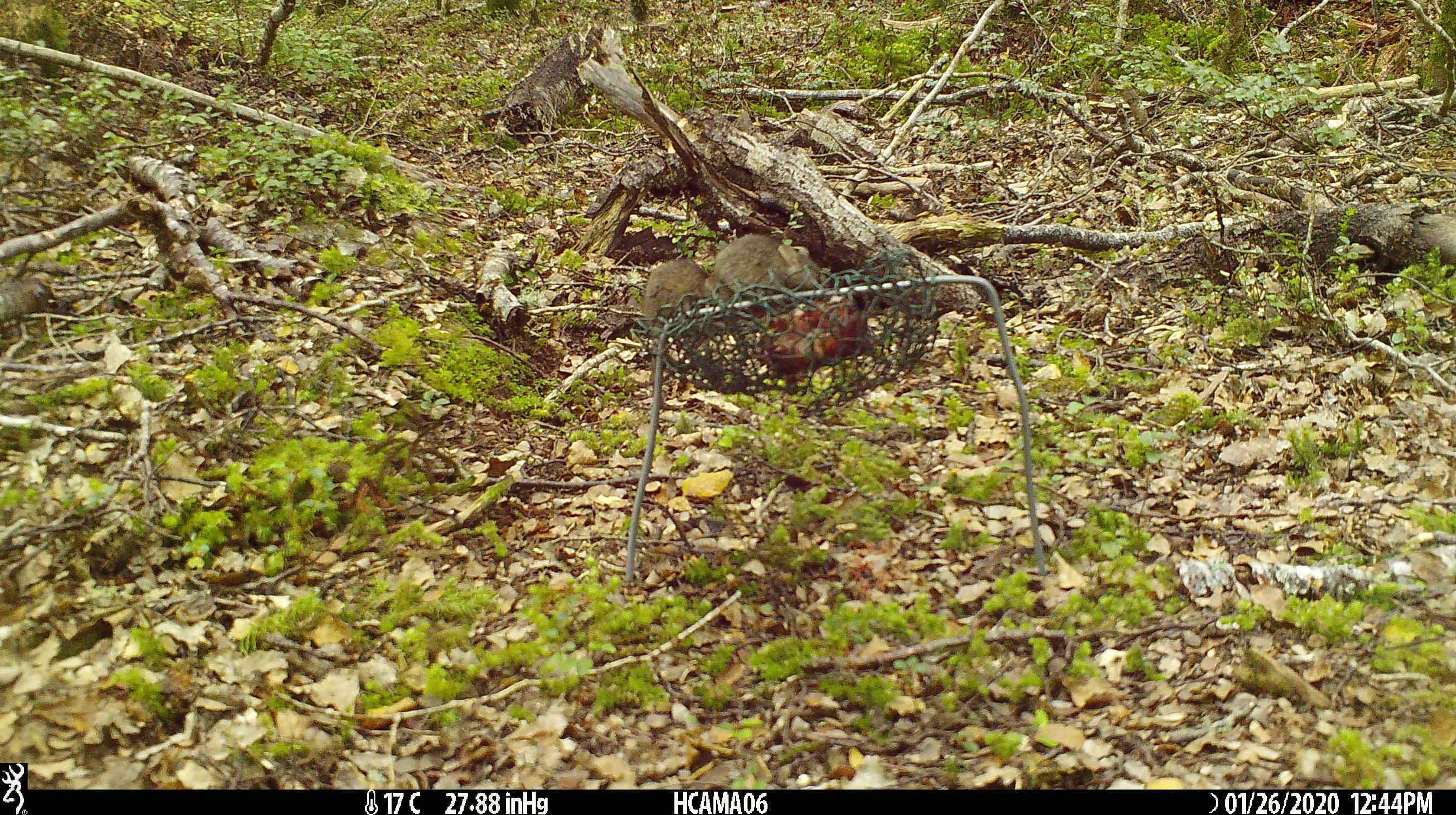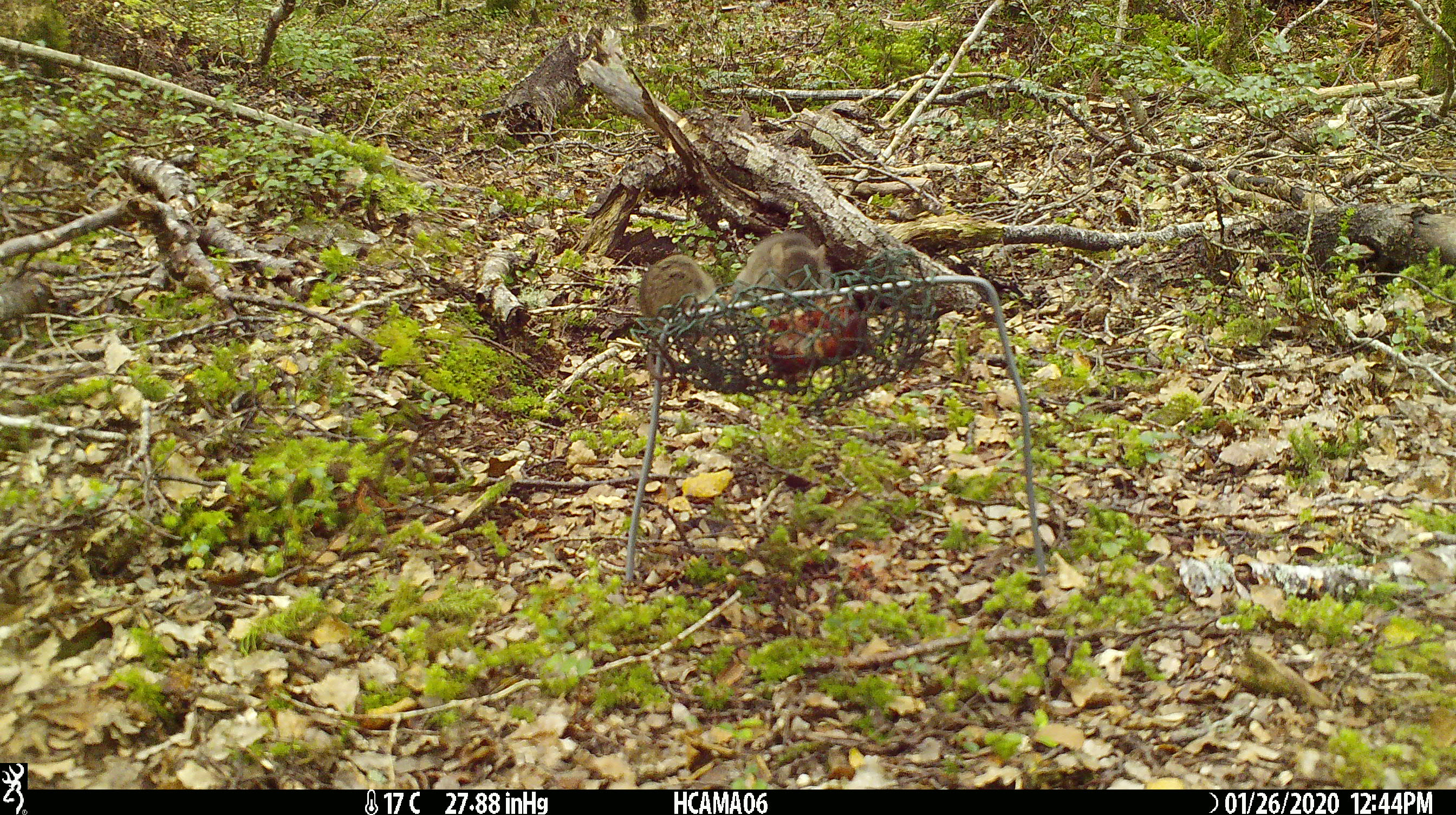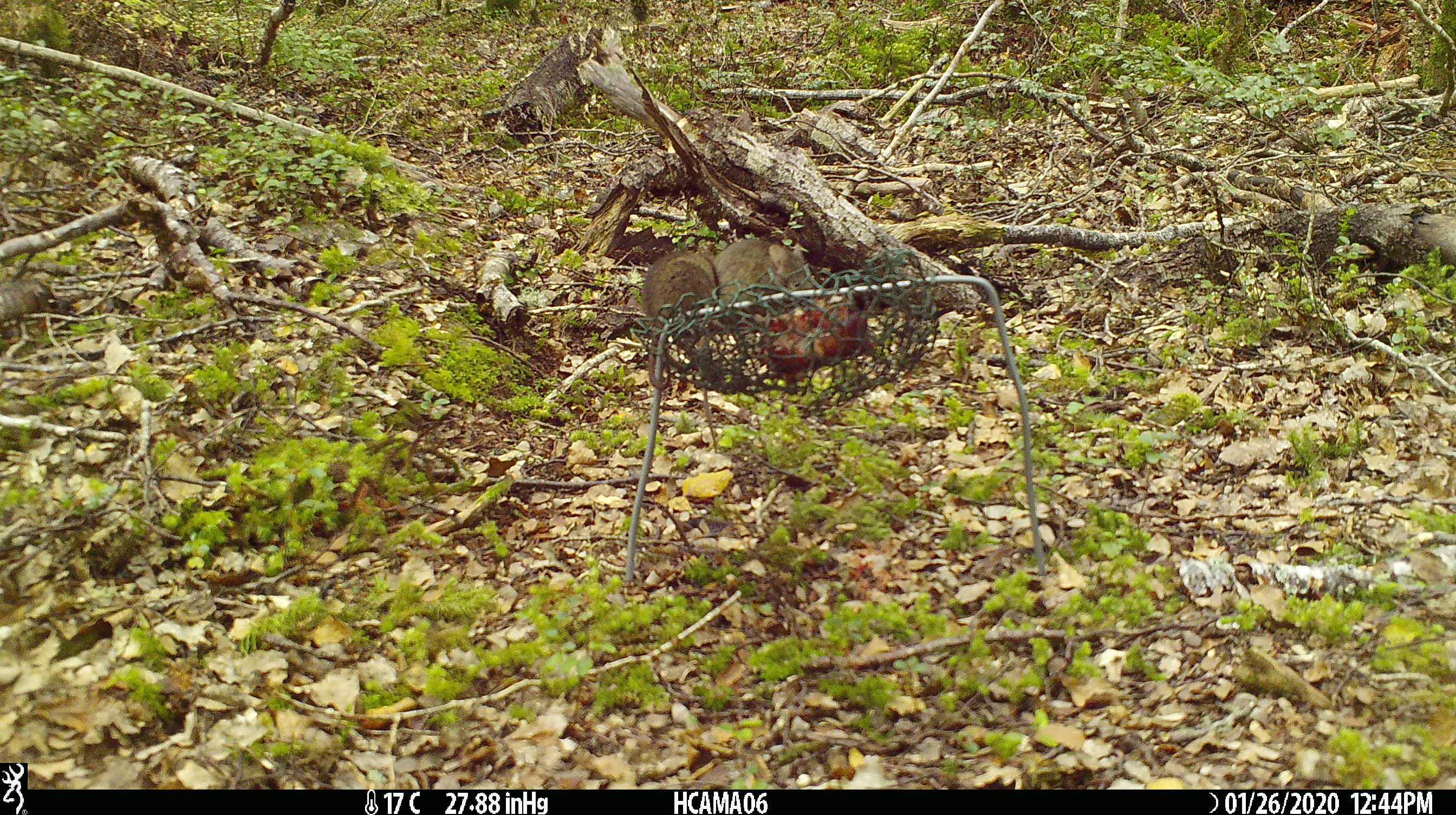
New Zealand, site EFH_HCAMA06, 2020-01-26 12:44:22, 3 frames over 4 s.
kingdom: Animalia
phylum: Chordata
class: Mammalia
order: Rodentia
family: Muridae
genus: Mus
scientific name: Mus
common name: mouse